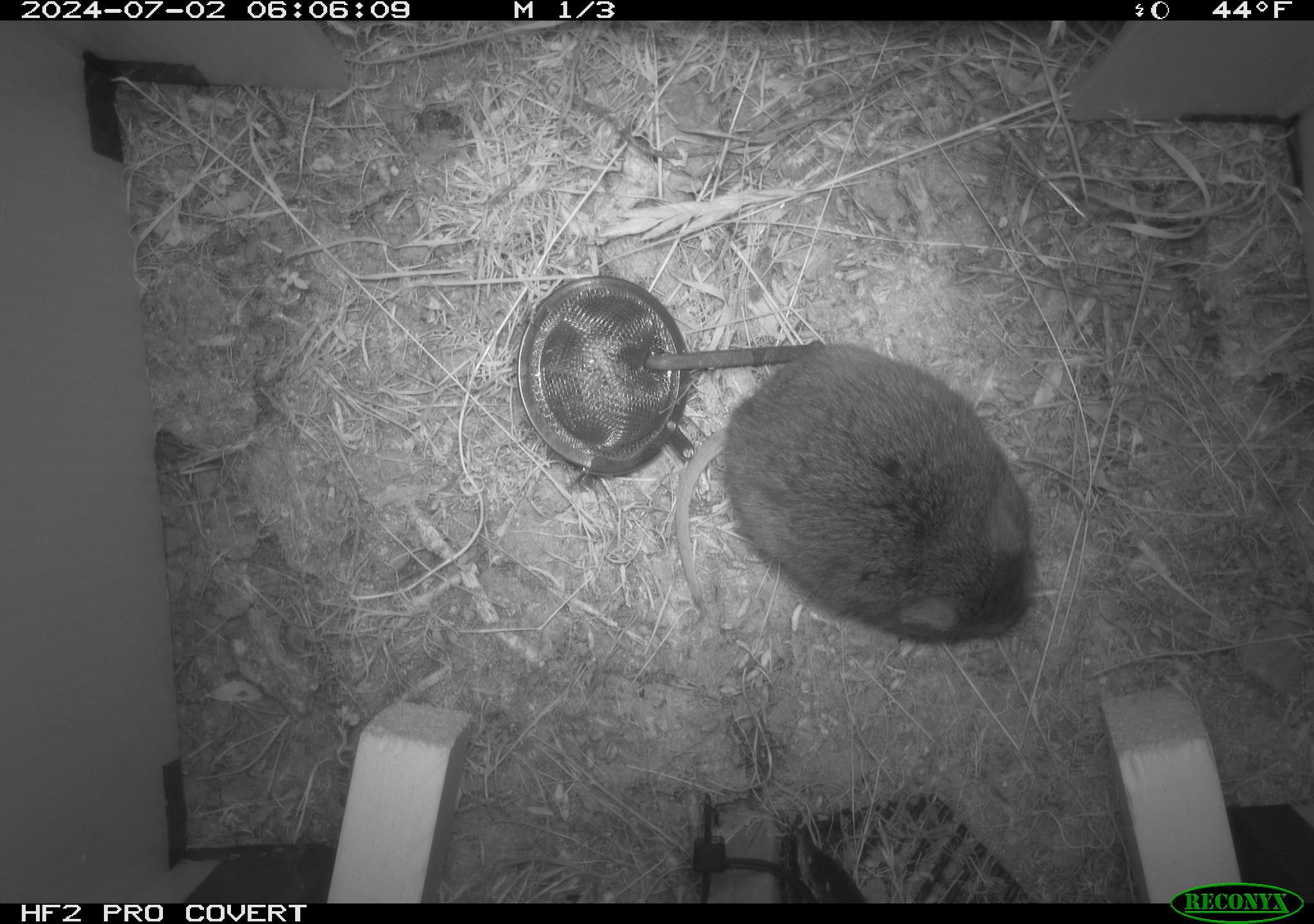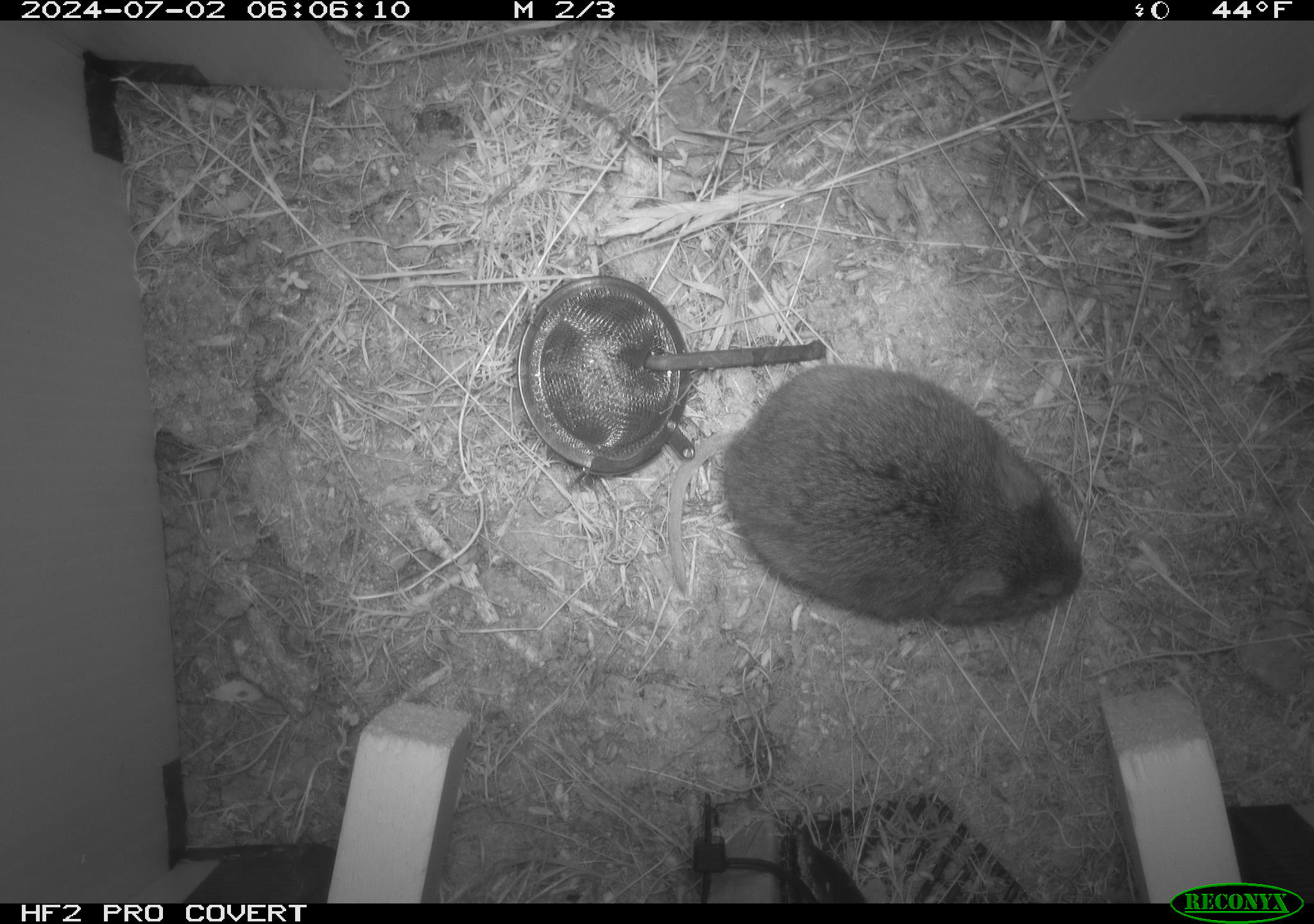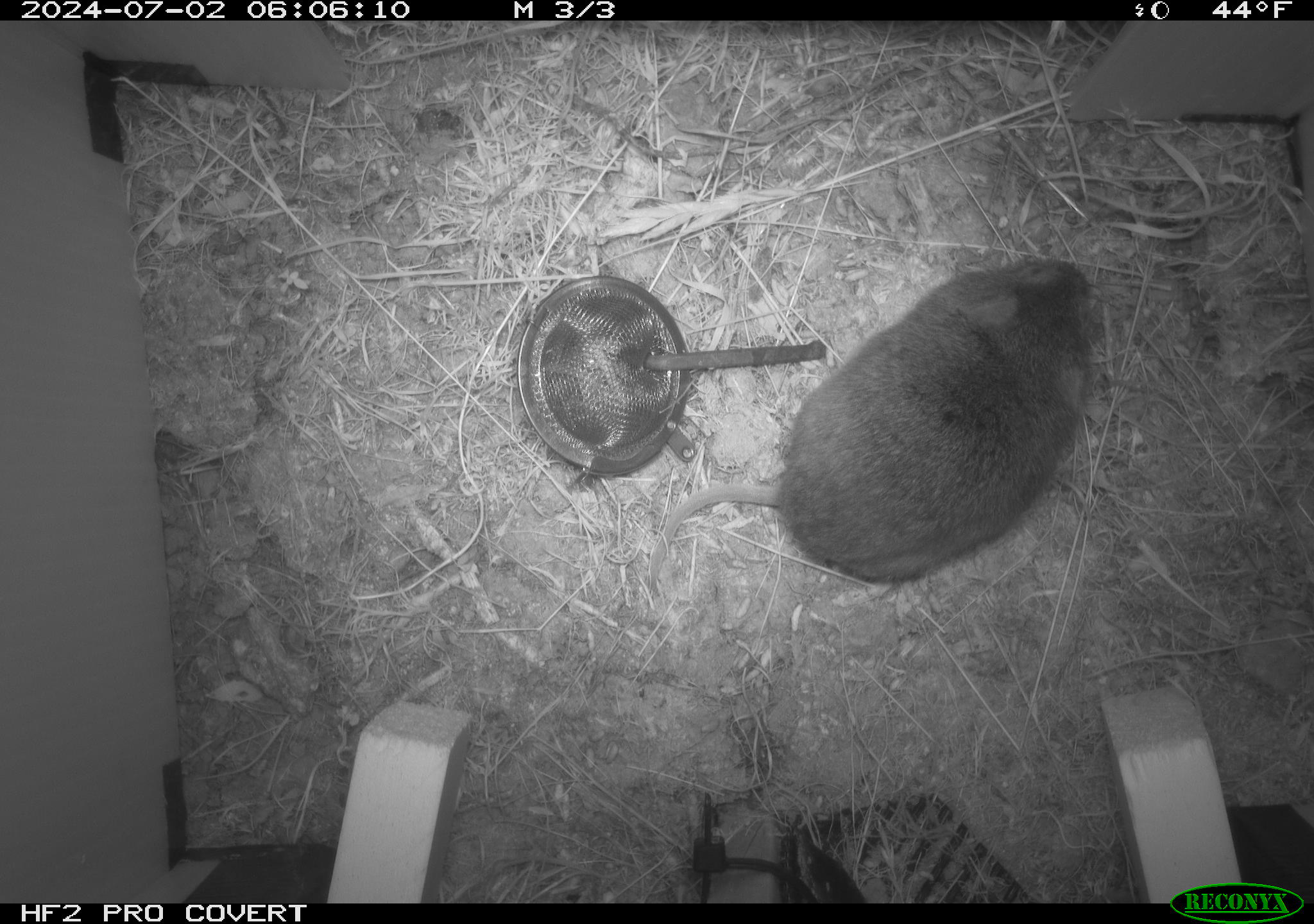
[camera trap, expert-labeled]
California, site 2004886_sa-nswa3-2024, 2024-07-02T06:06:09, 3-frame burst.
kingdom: Animalia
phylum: Chordata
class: Mammalia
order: Rodentia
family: Cricetidae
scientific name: Arvicolinae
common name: voles, lemmings, and muskrats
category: arvicolinae subfamily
Arvicolinae subfamily (voles, lemmings, and muskrats) (Arvicolinae).